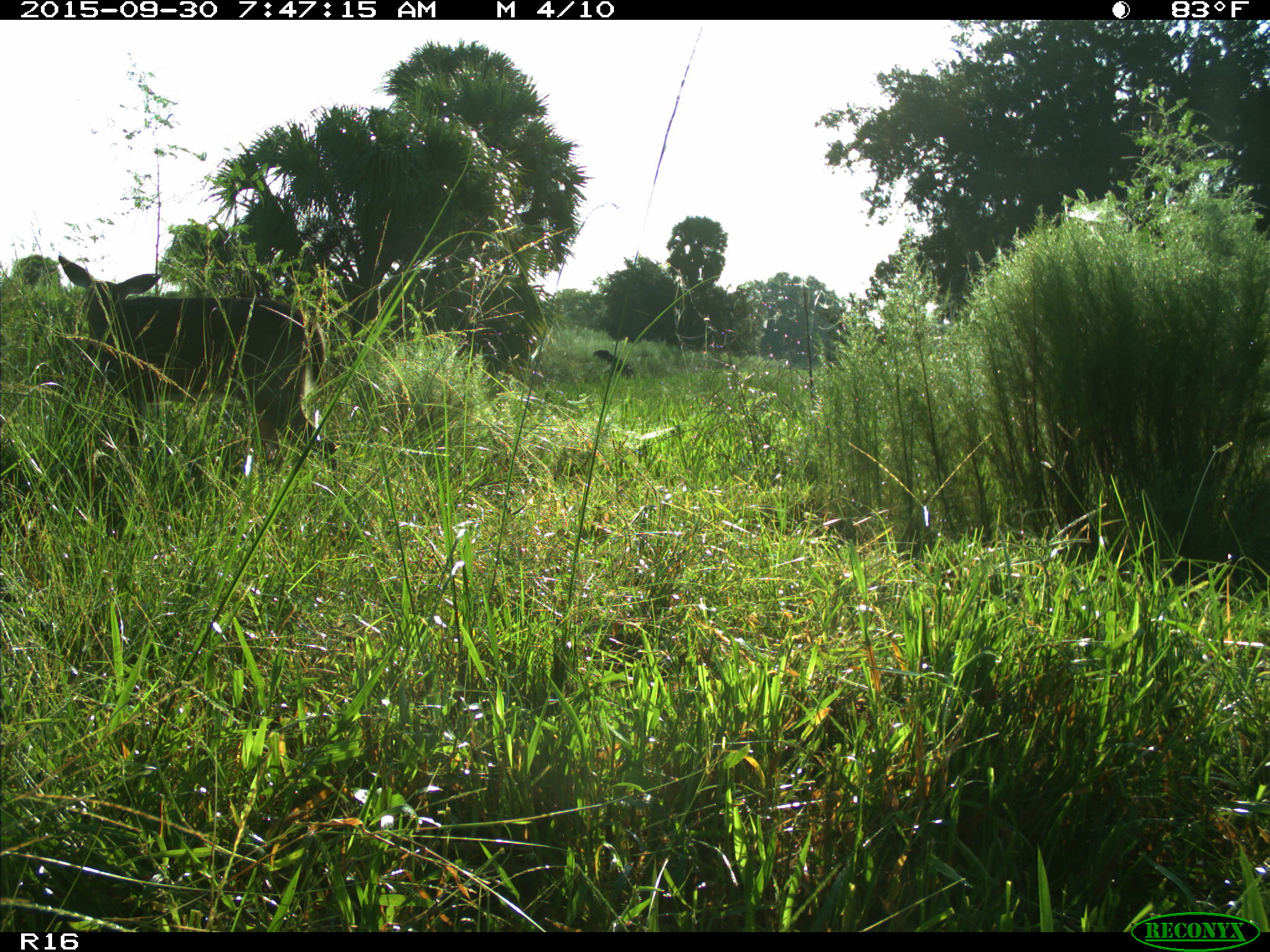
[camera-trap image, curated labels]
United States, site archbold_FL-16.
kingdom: Animalia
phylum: Chordata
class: Mammalia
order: Artiodactyla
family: Cervidae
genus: Odocoileus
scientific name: Odocoileus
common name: deer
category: unidentified deer